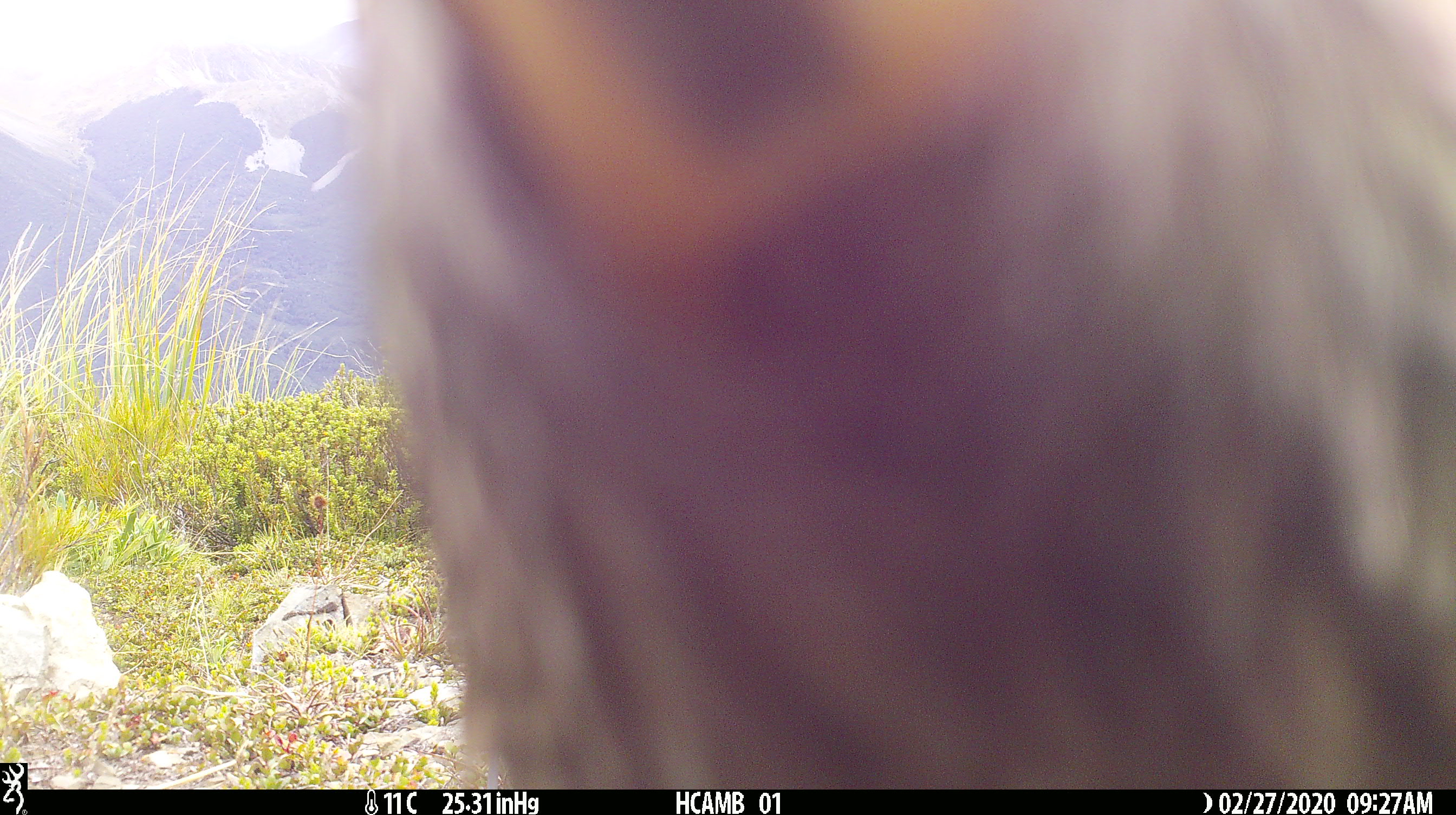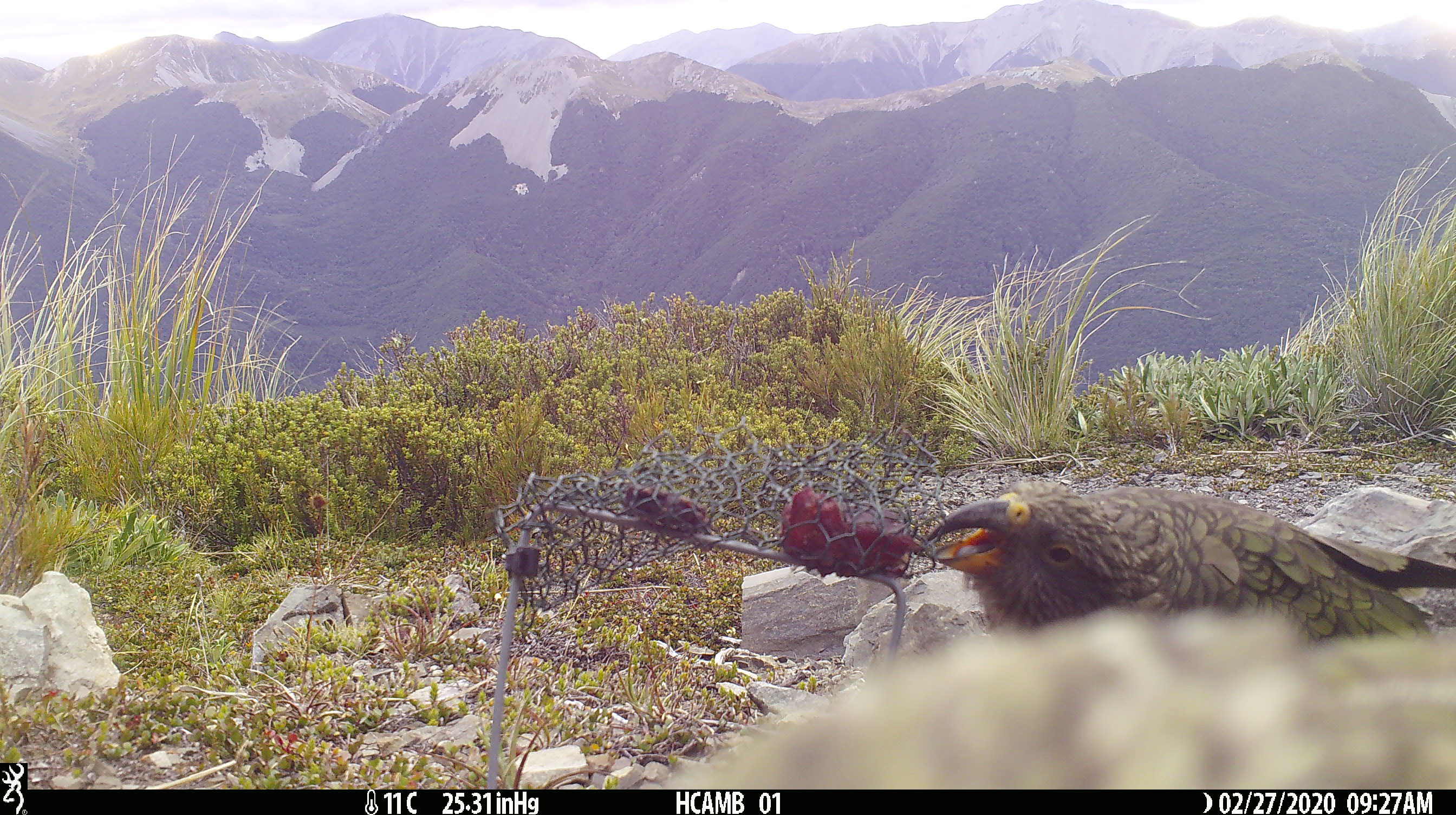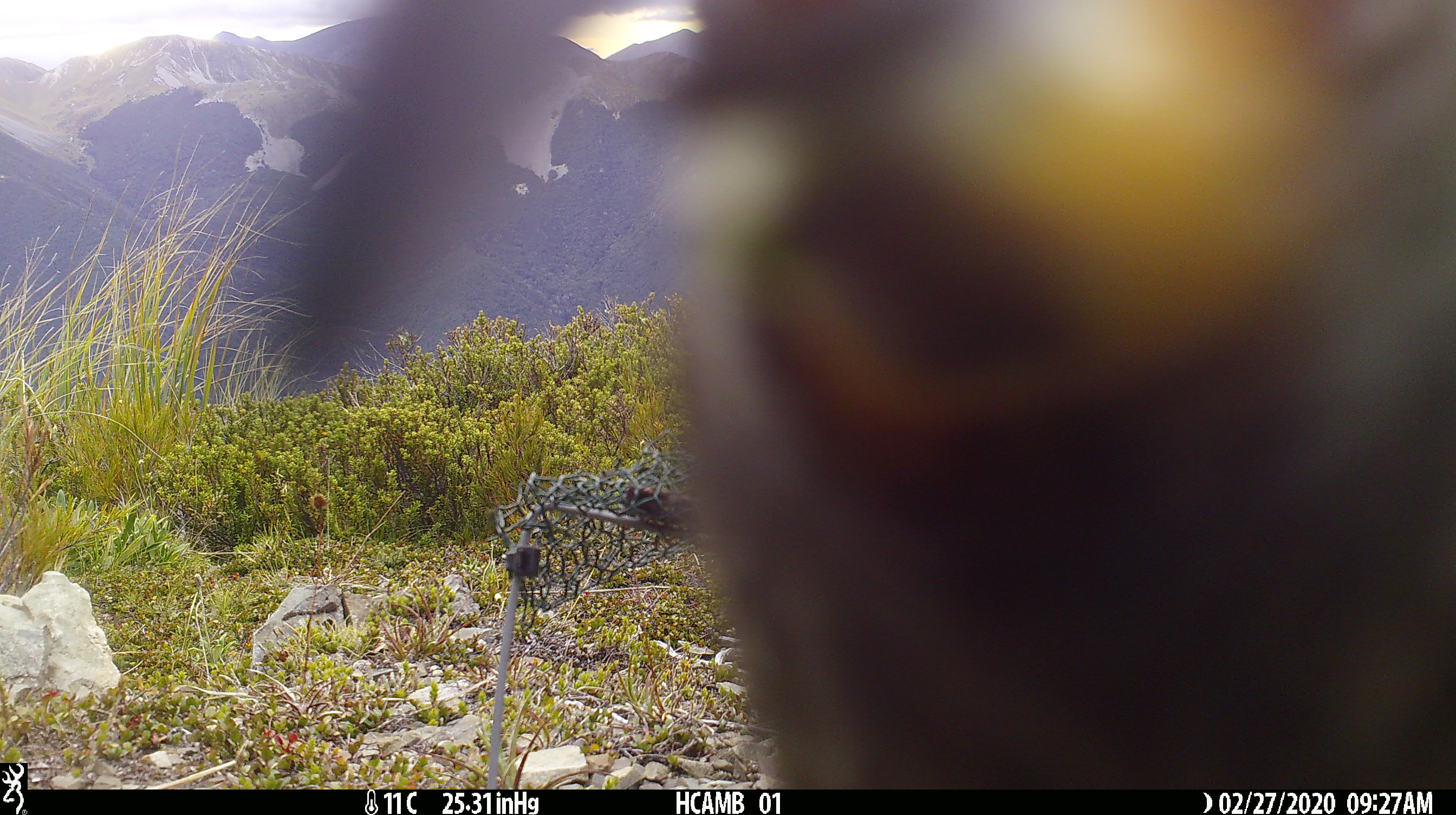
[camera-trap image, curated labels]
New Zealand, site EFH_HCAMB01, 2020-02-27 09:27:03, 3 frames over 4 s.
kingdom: Animalia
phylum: Chordata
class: Aves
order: Psittaciformes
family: Strigopidae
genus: Nestor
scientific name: Nestor notabilis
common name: kea